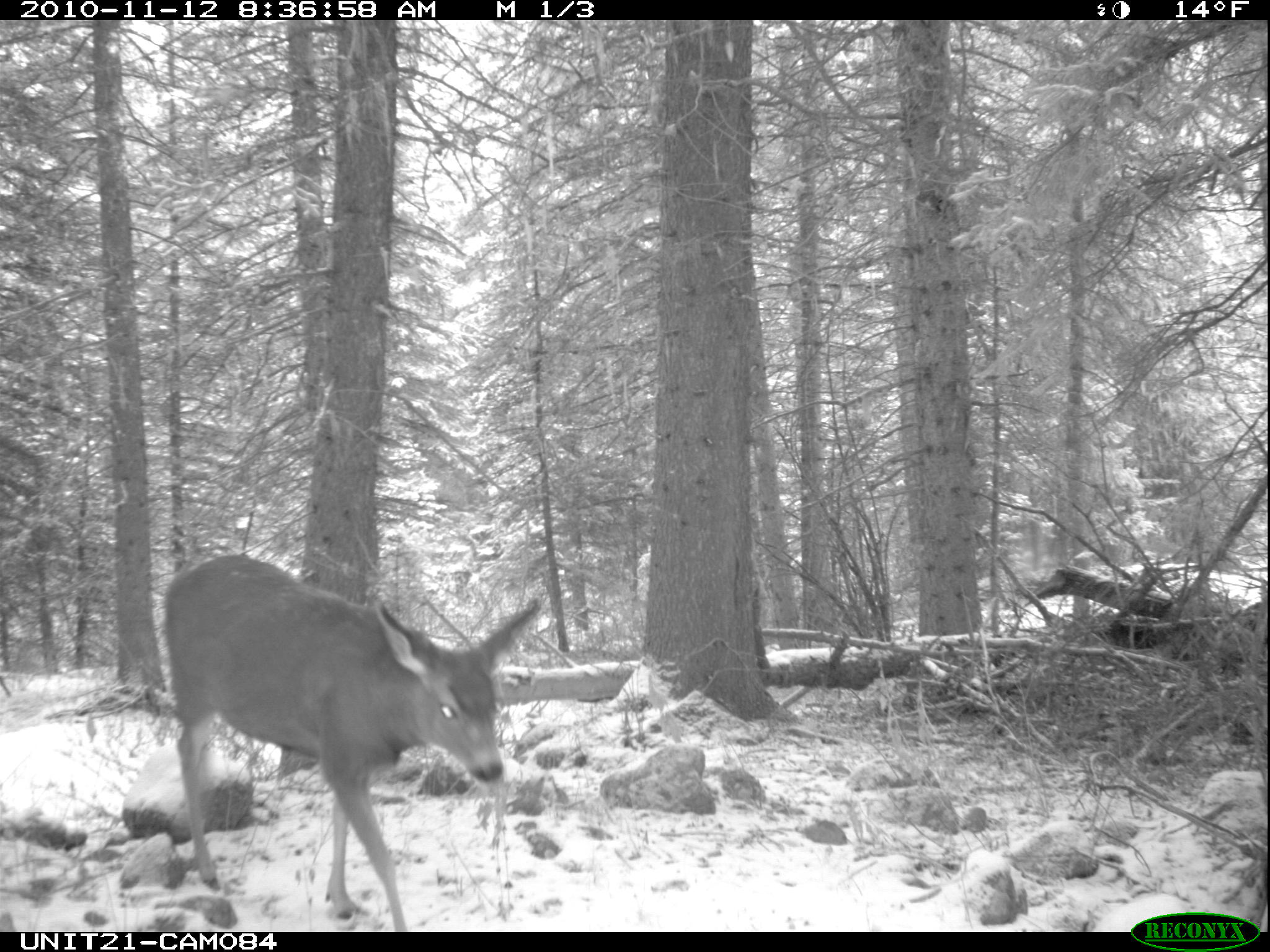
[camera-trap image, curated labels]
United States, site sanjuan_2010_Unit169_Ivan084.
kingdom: Animalia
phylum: Chordata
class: Mammalia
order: Artiodactyla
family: Cervidae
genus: Odocoileus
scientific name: Odocoileus hemionus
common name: mule deer